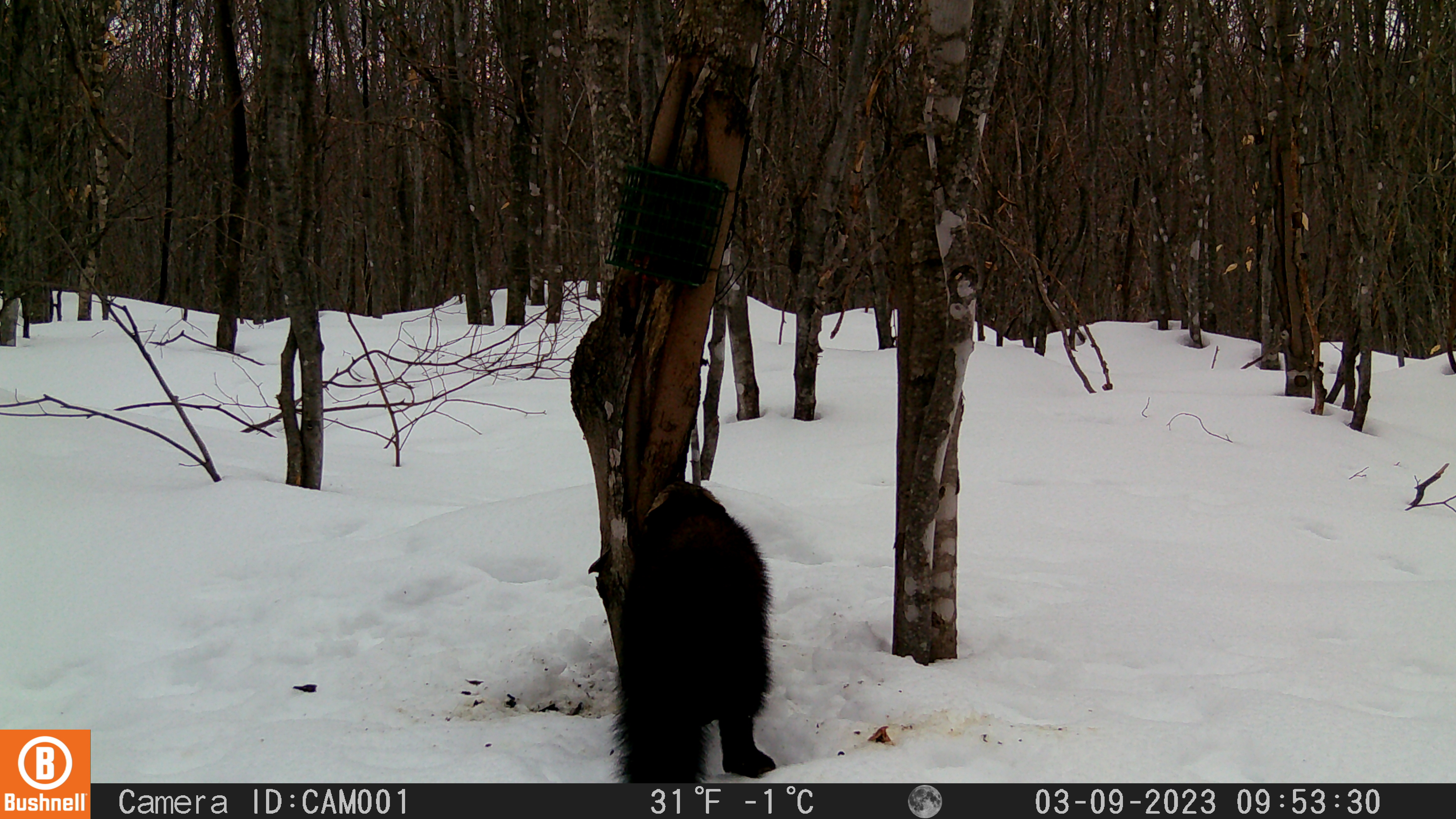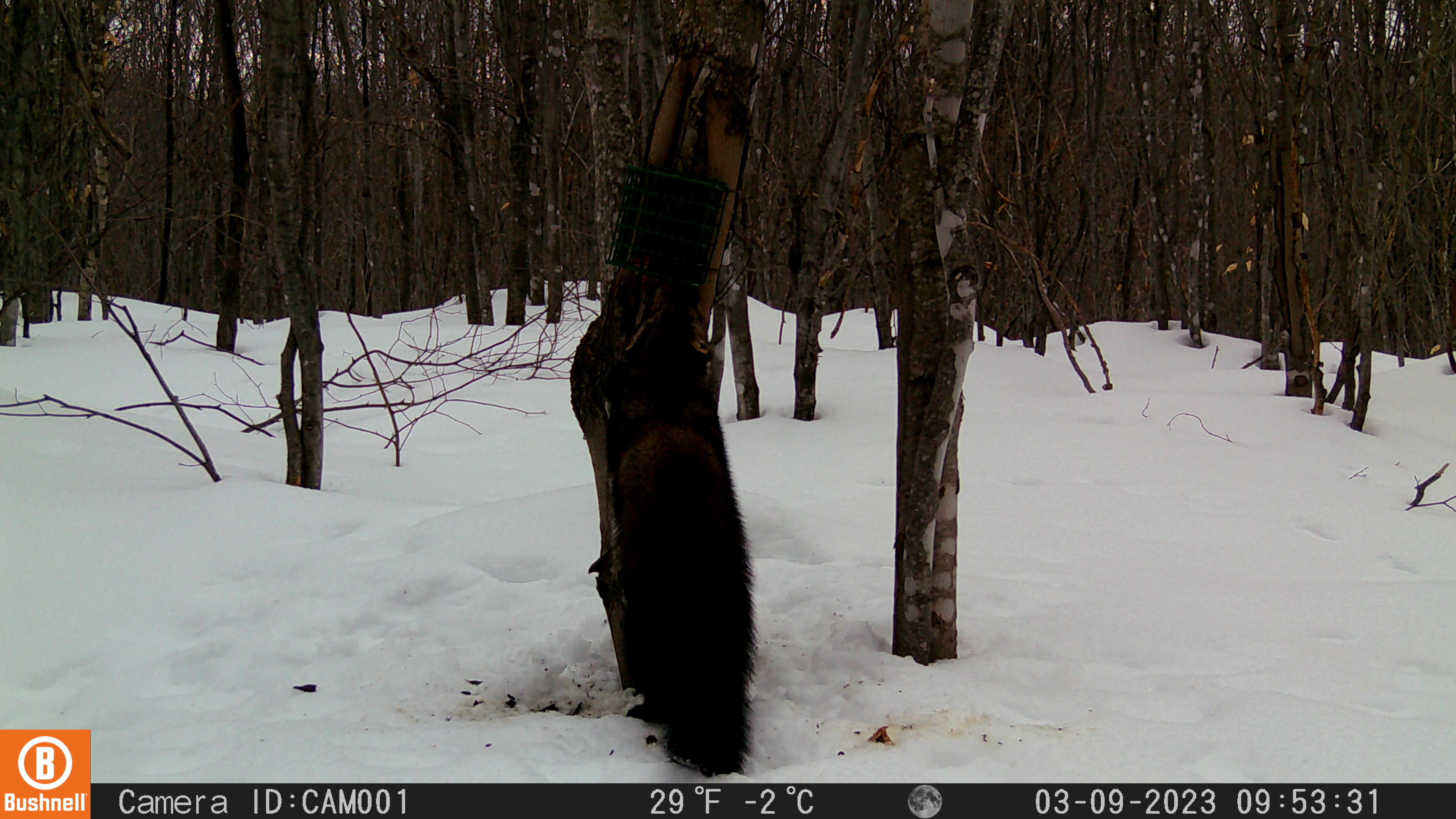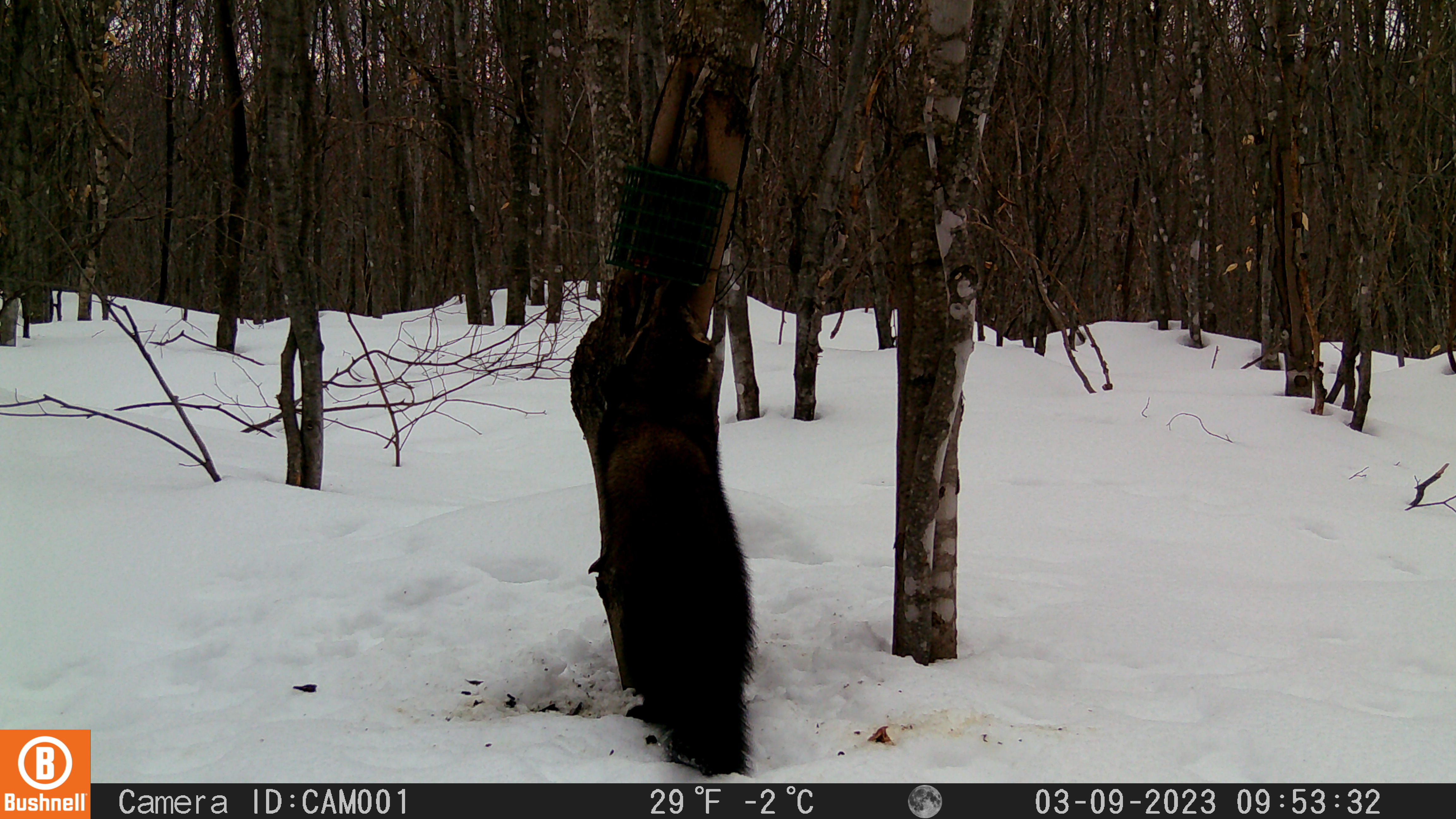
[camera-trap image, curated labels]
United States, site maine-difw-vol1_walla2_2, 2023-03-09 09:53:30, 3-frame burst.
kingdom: Animalia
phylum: Chordata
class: Mammalia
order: Carnivora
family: Mustelidae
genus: Pekania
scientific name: Pekania pennanti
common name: fisher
Fisher (Pekania pennanti).